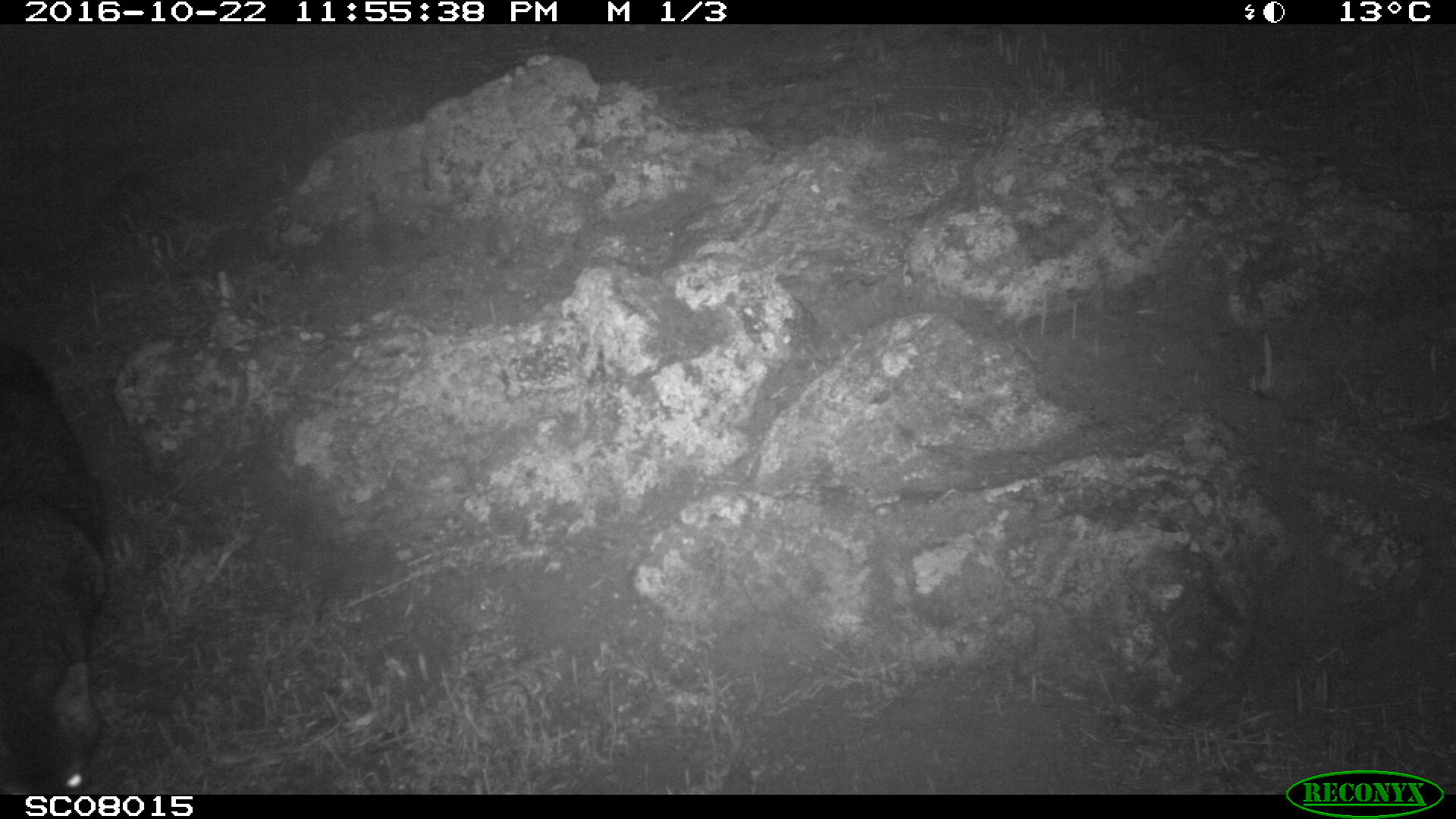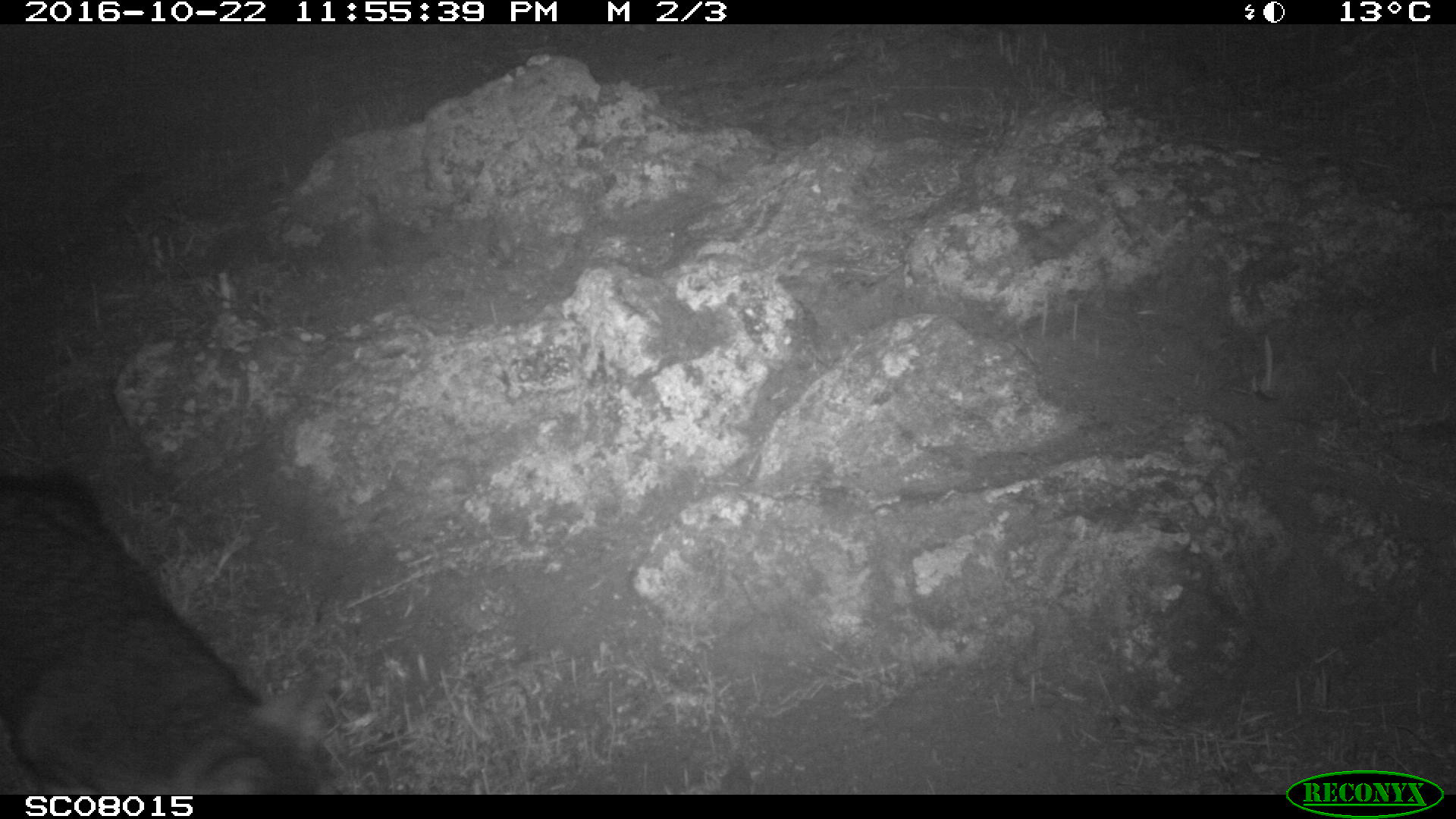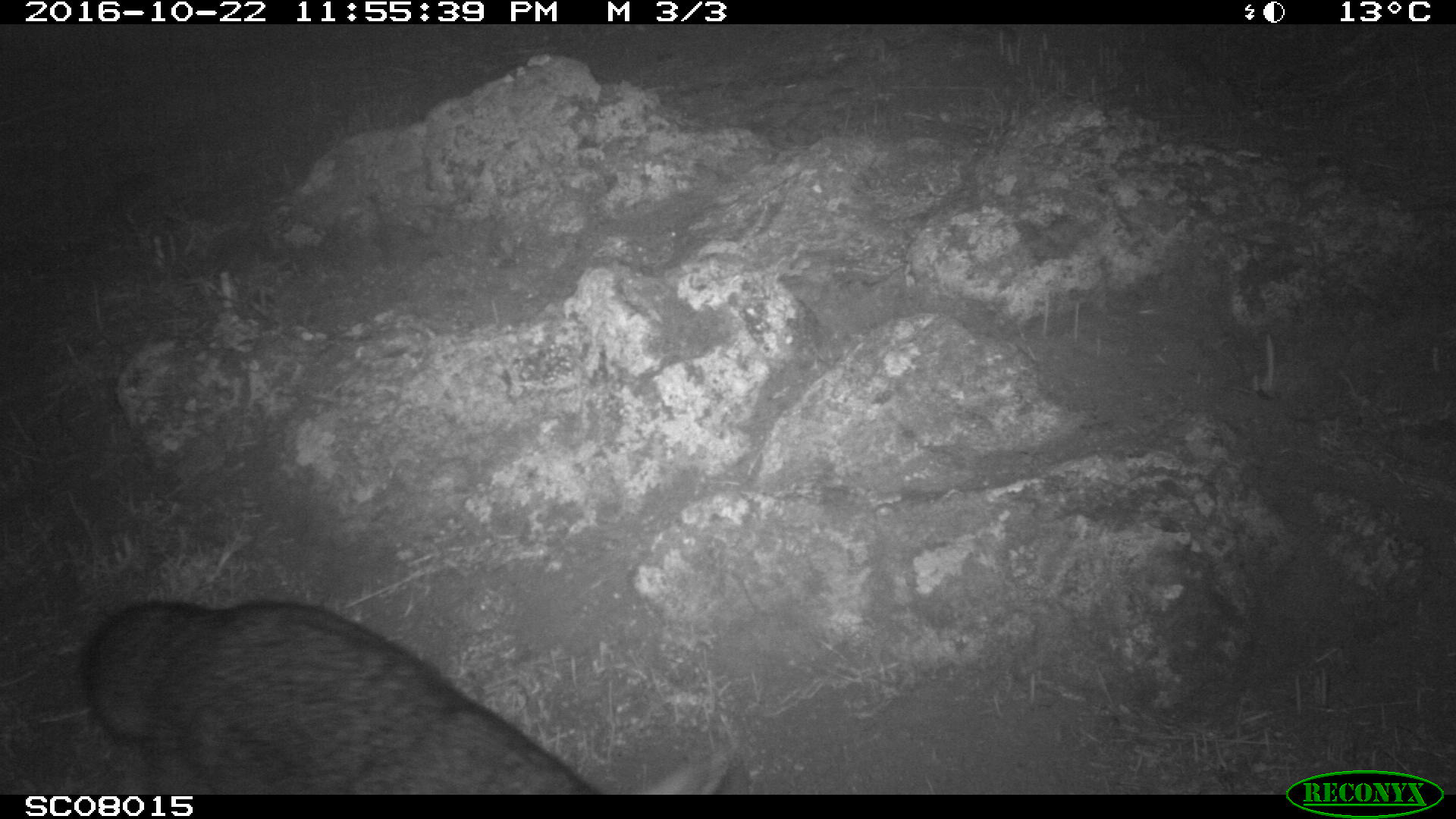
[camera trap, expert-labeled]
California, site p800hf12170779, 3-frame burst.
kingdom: Animalia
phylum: Chordata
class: Mammalia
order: Carnivora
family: Canidae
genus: Urocyon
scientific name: Urocyon littoralis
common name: island fox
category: fox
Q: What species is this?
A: Fox (island fox) (Urocyon littoralis).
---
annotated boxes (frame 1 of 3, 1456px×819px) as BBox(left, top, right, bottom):
fox: BBox(0, 337, 99, 790)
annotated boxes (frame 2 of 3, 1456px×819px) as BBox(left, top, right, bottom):
fox: BBox(0, 481, 332, 795)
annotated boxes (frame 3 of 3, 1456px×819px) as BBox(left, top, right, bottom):
fox: BBox(8, 598, 730, 790)